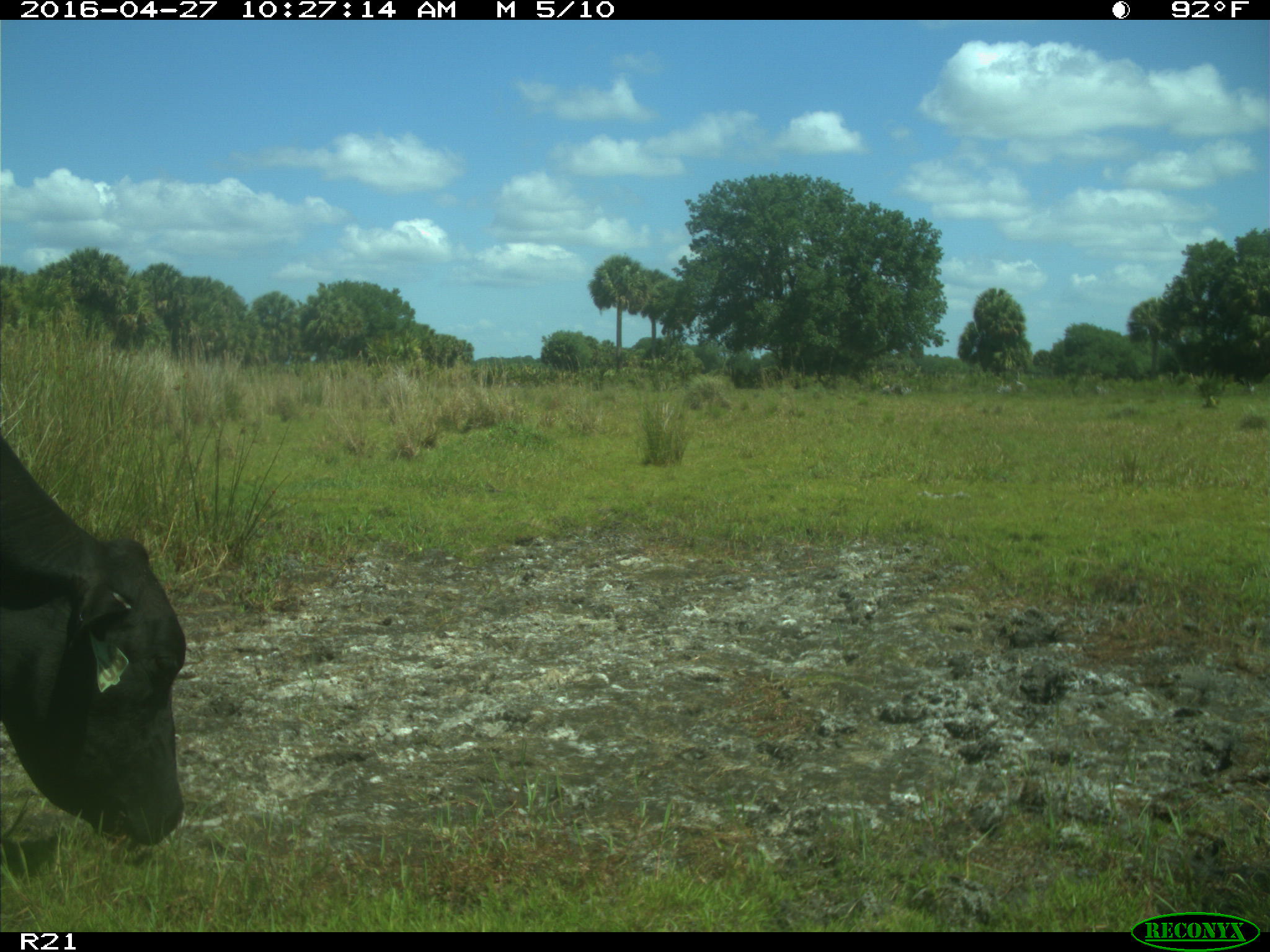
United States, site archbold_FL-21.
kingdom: Animalia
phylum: Chordata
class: Mammalia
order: Artiodactyla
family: Bovidae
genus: Bos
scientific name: Bos taurus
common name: domestic cow